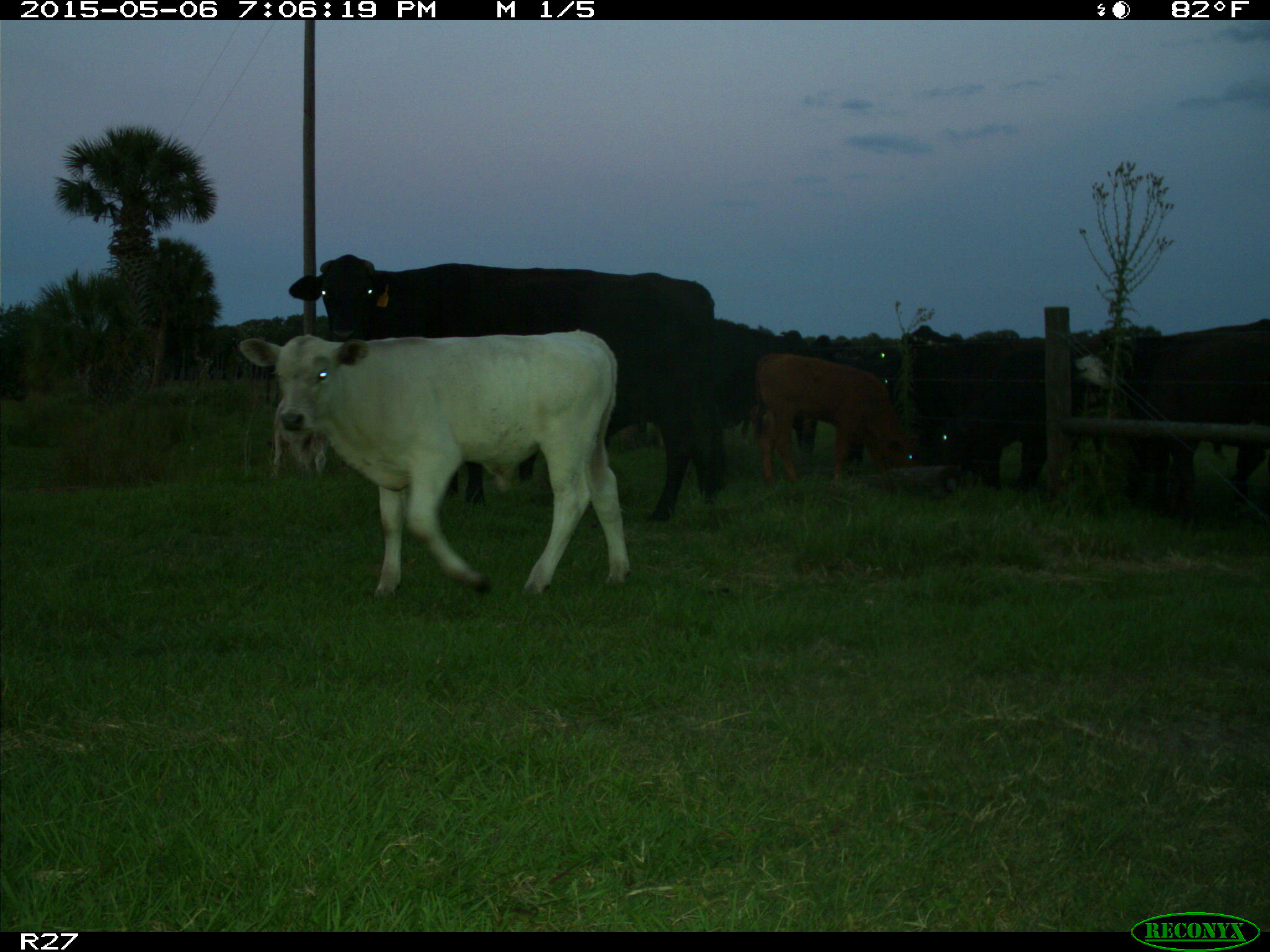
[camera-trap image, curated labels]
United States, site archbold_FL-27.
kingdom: Animalia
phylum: Chordata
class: Mammalia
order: Artiodactyla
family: Bovidae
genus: Bos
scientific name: Bos taurus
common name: domestic cow